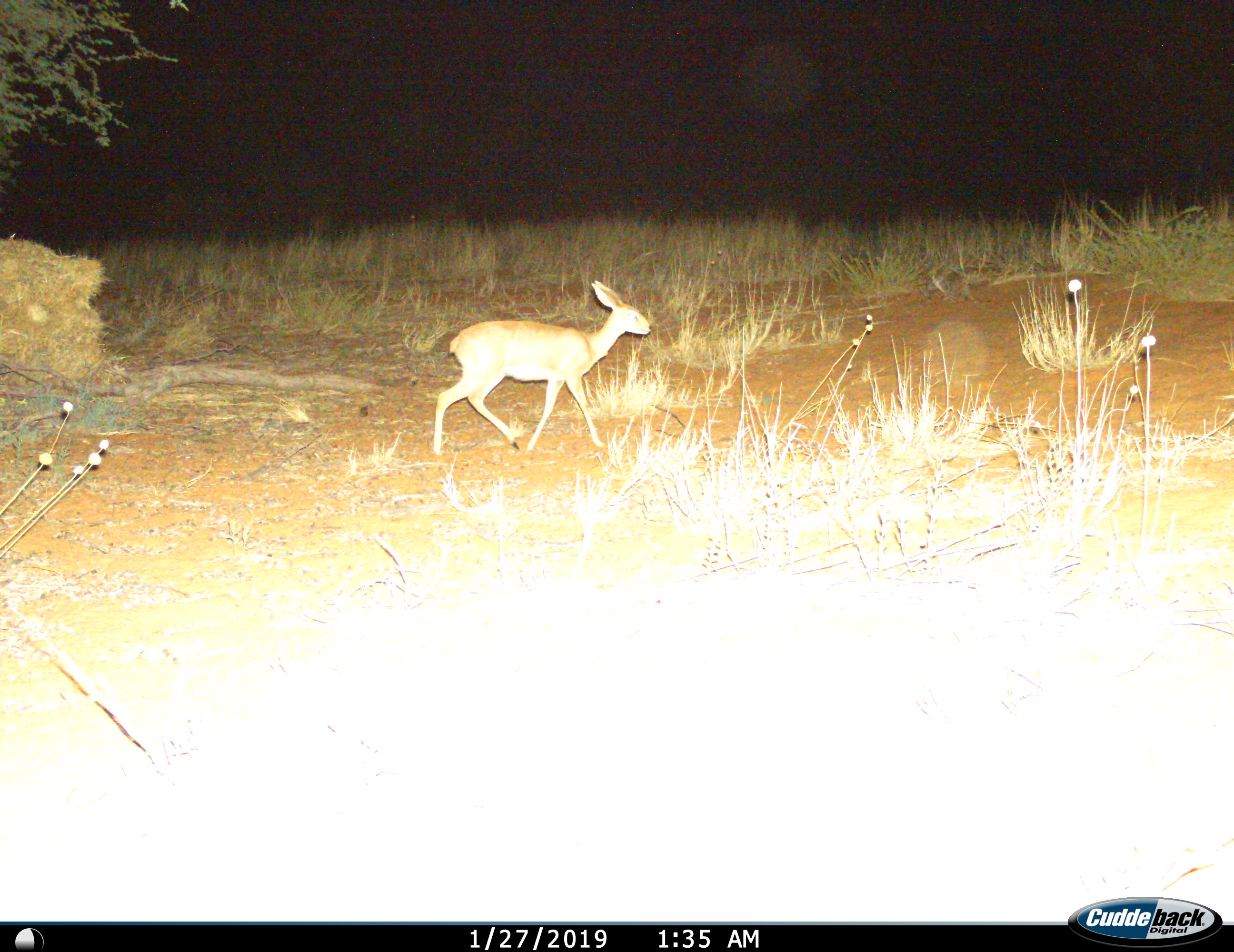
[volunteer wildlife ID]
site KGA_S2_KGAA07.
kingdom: Animalia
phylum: Chordata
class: Mammalia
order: Artiodactyla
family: Bovidae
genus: Raphicerus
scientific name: Raphicerus campestris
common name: steenbok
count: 1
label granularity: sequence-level